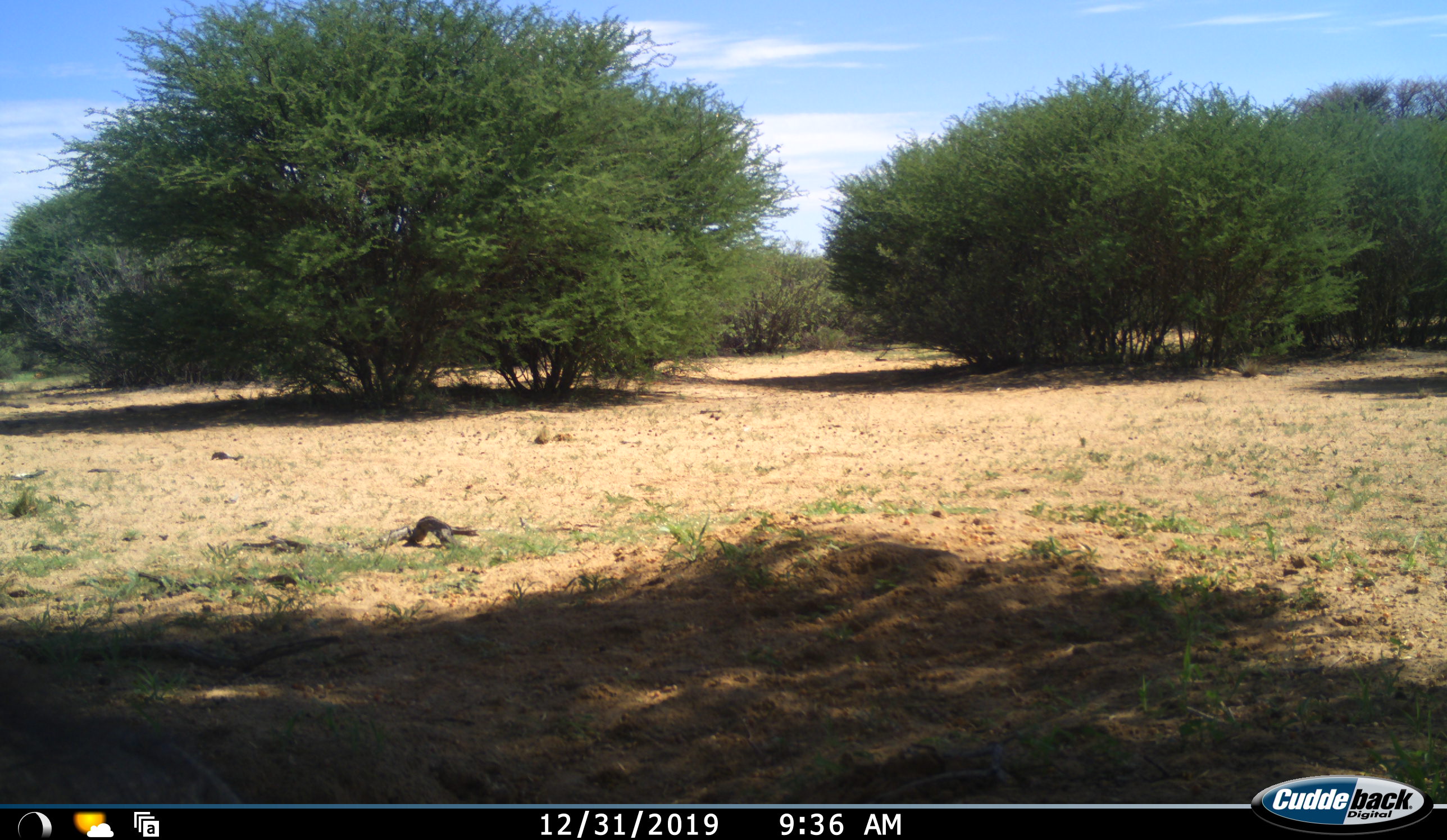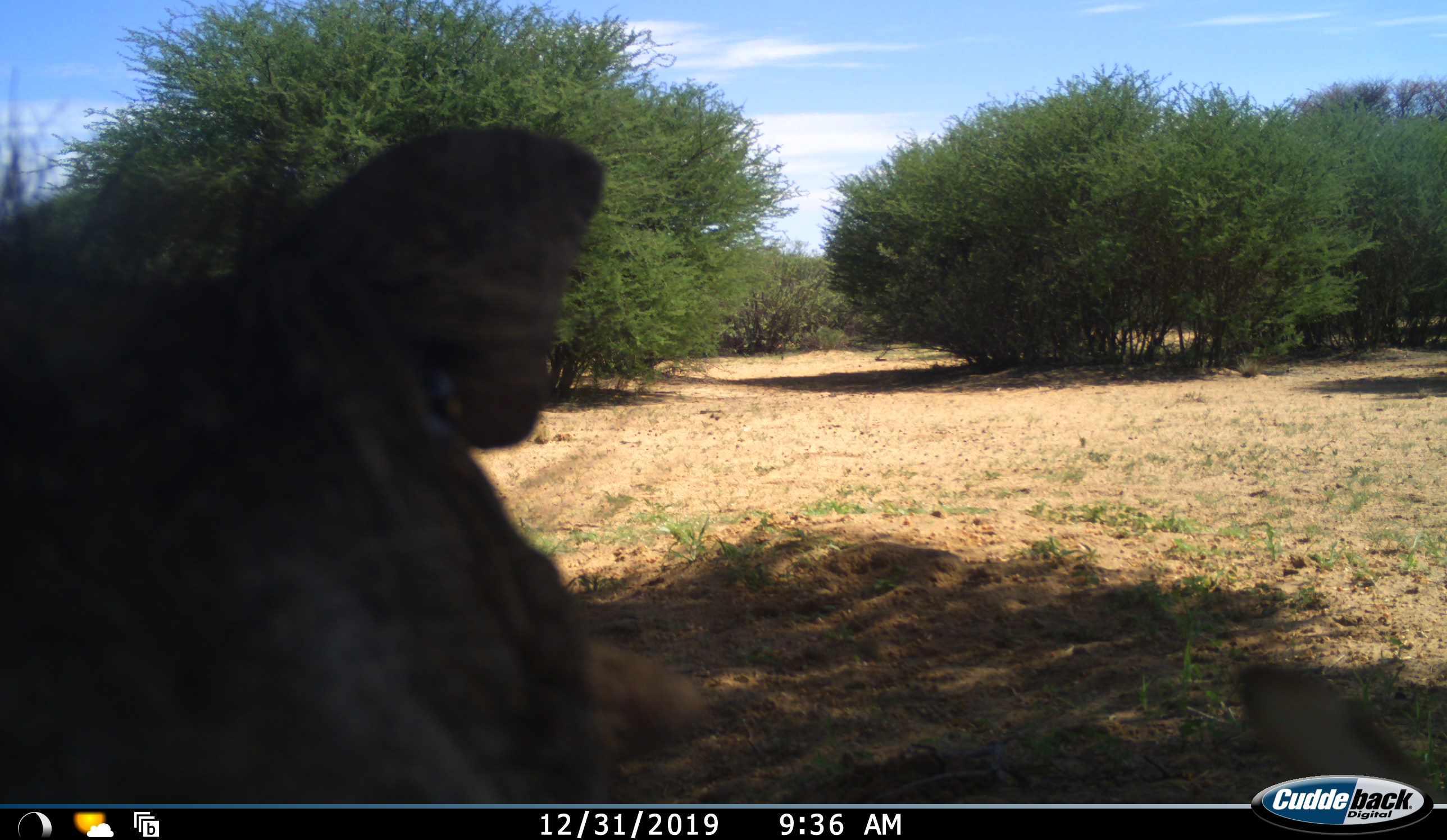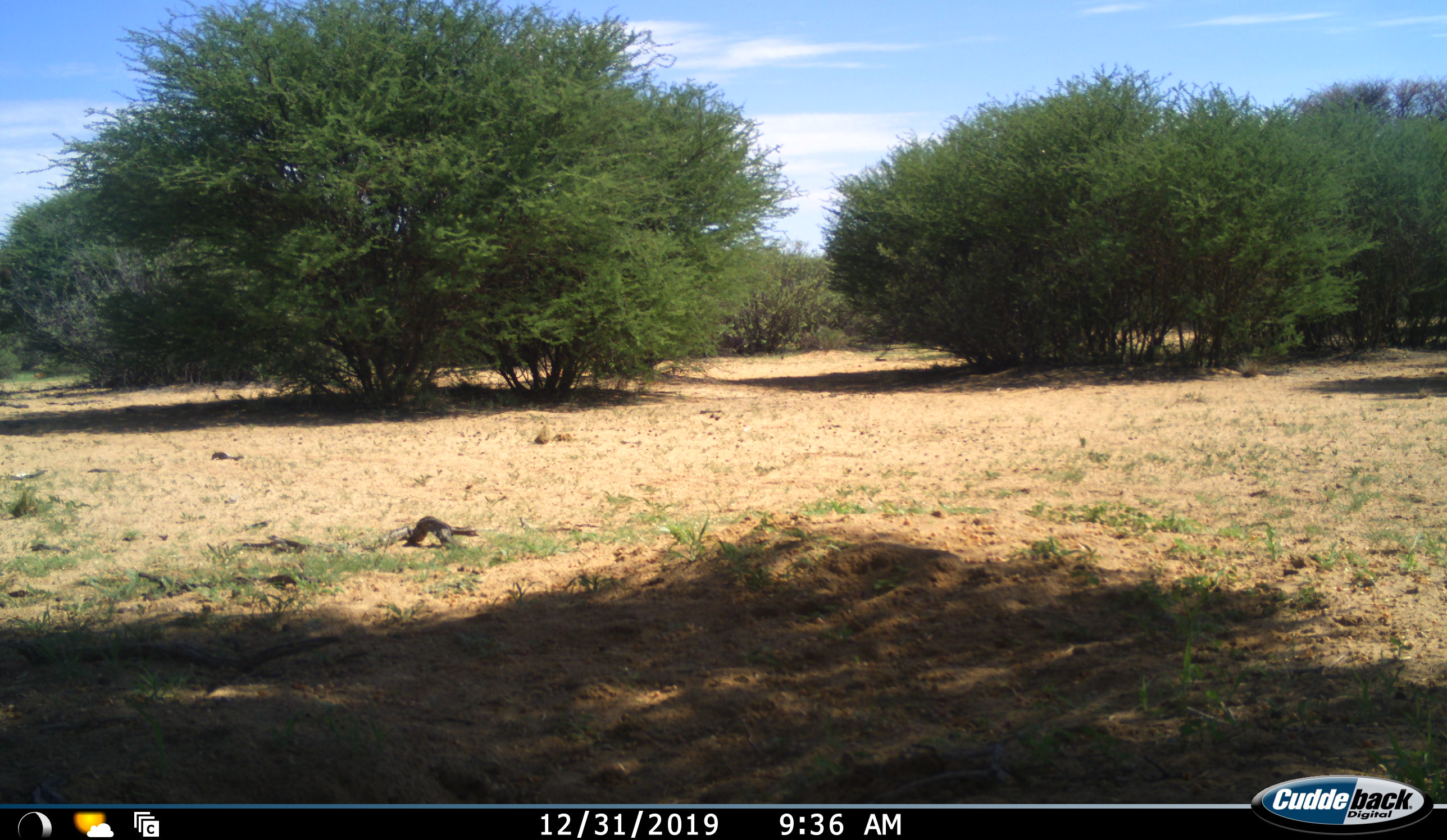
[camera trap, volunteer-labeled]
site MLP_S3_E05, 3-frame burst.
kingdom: Animalia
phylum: Chordata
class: Mammalia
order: Artiodactyla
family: Suidae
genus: Phacochoerus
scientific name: Phacochoerus africanus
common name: warthog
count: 1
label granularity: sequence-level